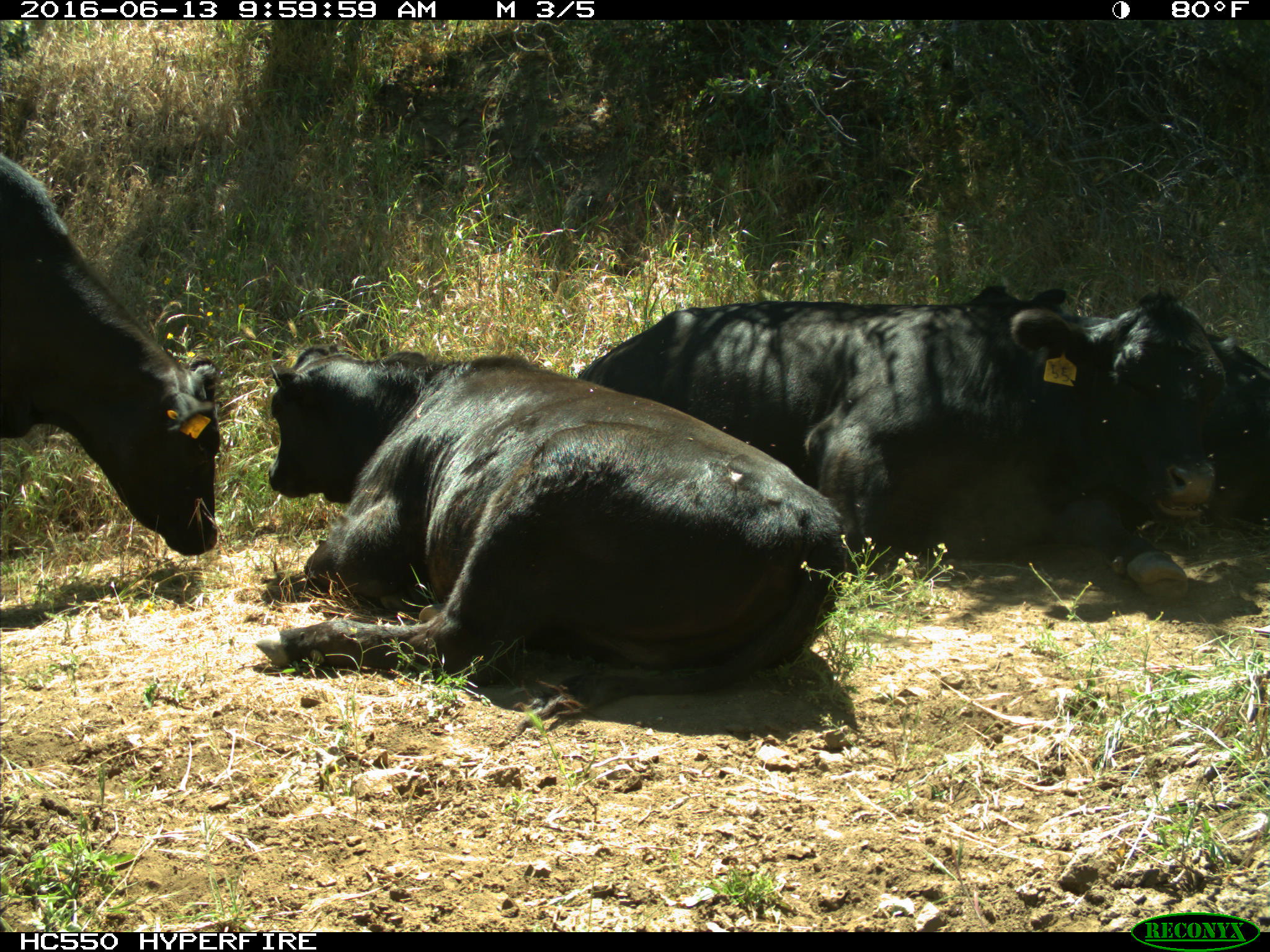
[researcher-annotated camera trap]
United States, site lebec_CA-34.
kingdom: Animalia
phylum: Chordata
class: Mammalia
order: Artiodactyla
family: Bovidae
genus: Bos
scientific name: Bos taurus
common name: domestic cow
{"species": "Bos taurus (domestic cow)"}